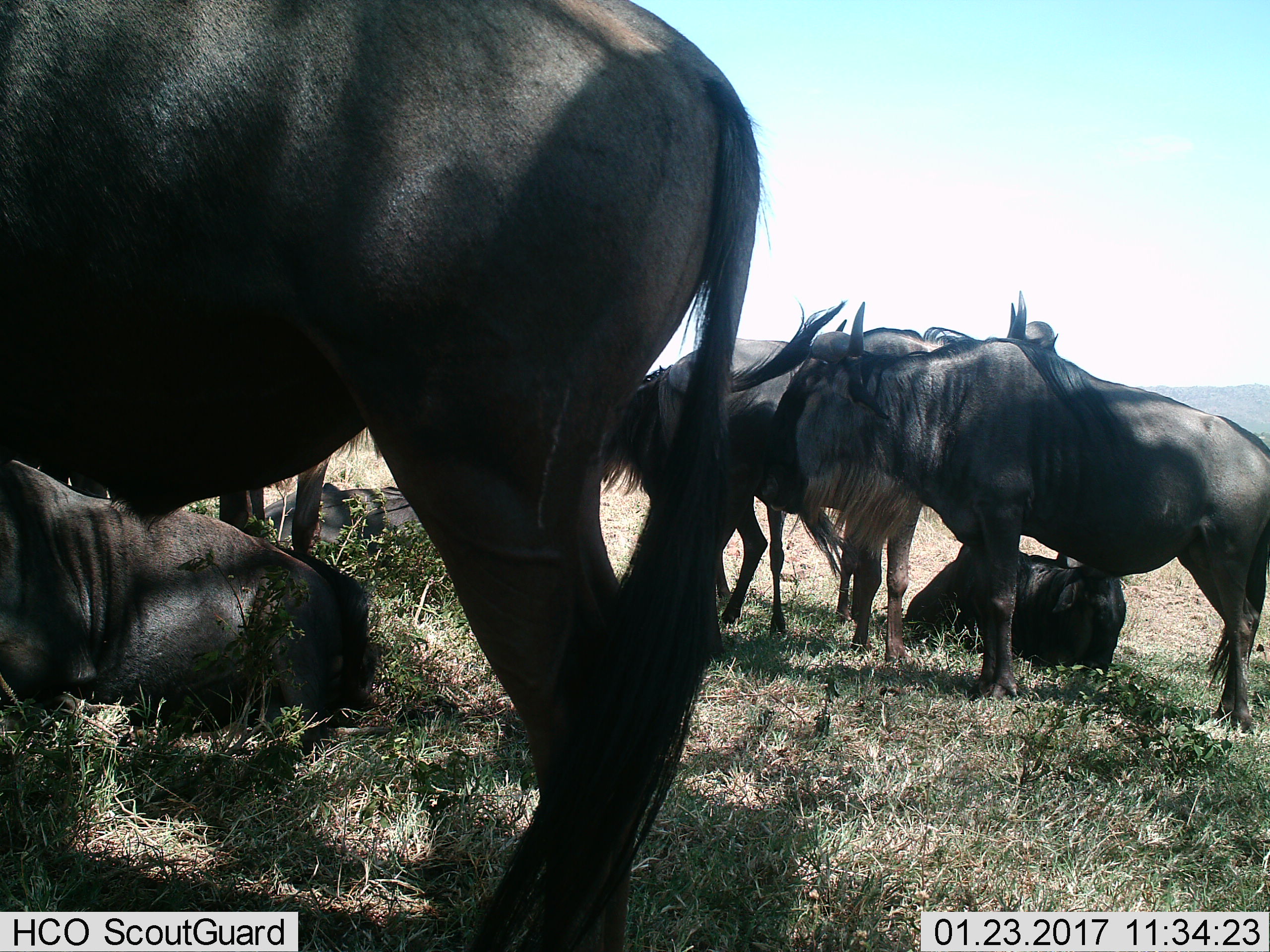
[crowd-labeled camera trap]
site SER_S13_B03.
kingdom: Animalia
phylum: Chordata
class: Mammalia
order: Artiodactyla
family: Bovidae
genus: Connochaetes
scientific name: Connochaetes taurinus taurinus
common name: blue wildebeest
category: wildebeestblue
Wildebeestblue (blue wildebeest) (Connochaetes taurinus taurinus), count 6. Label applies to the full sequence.